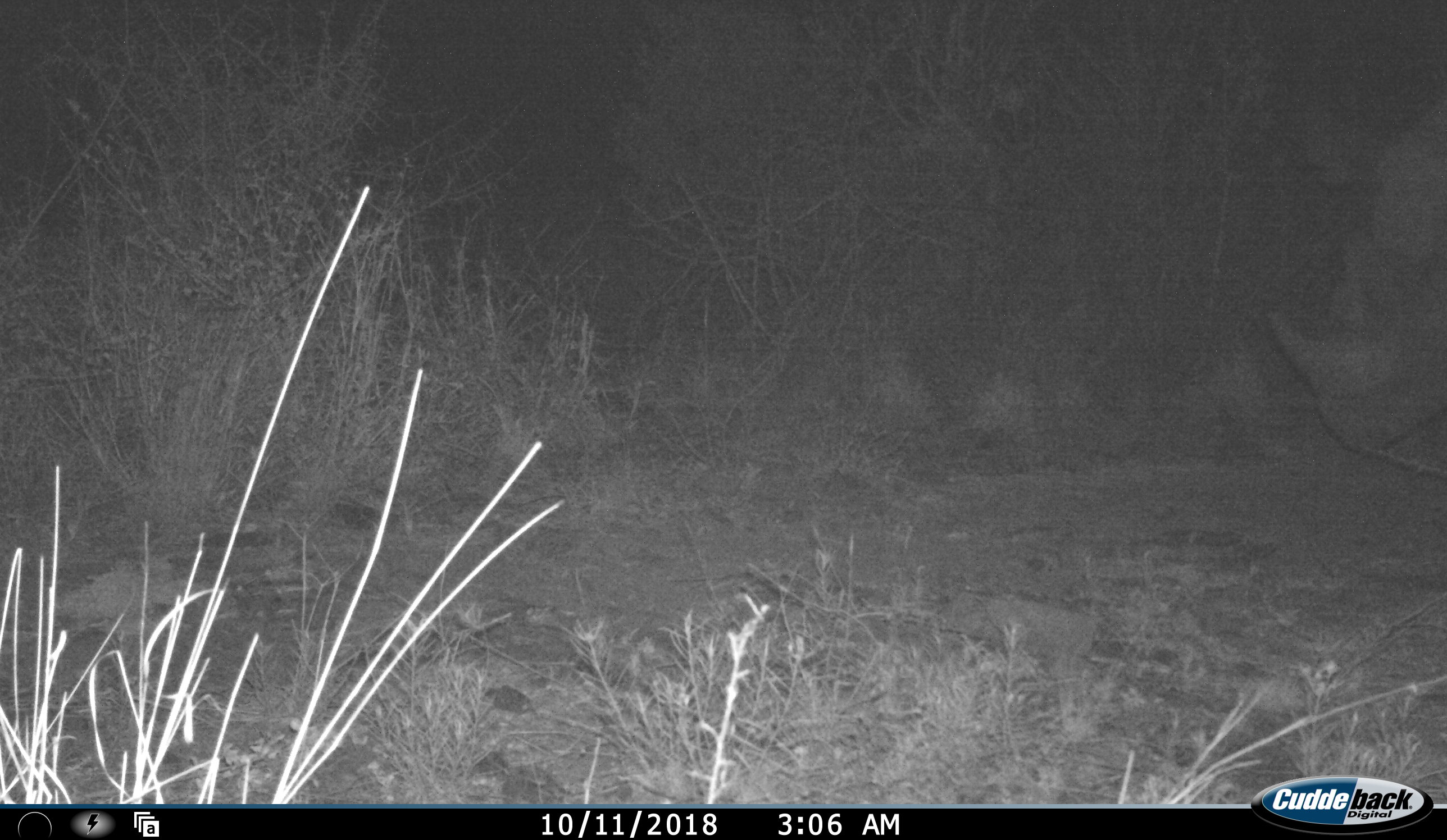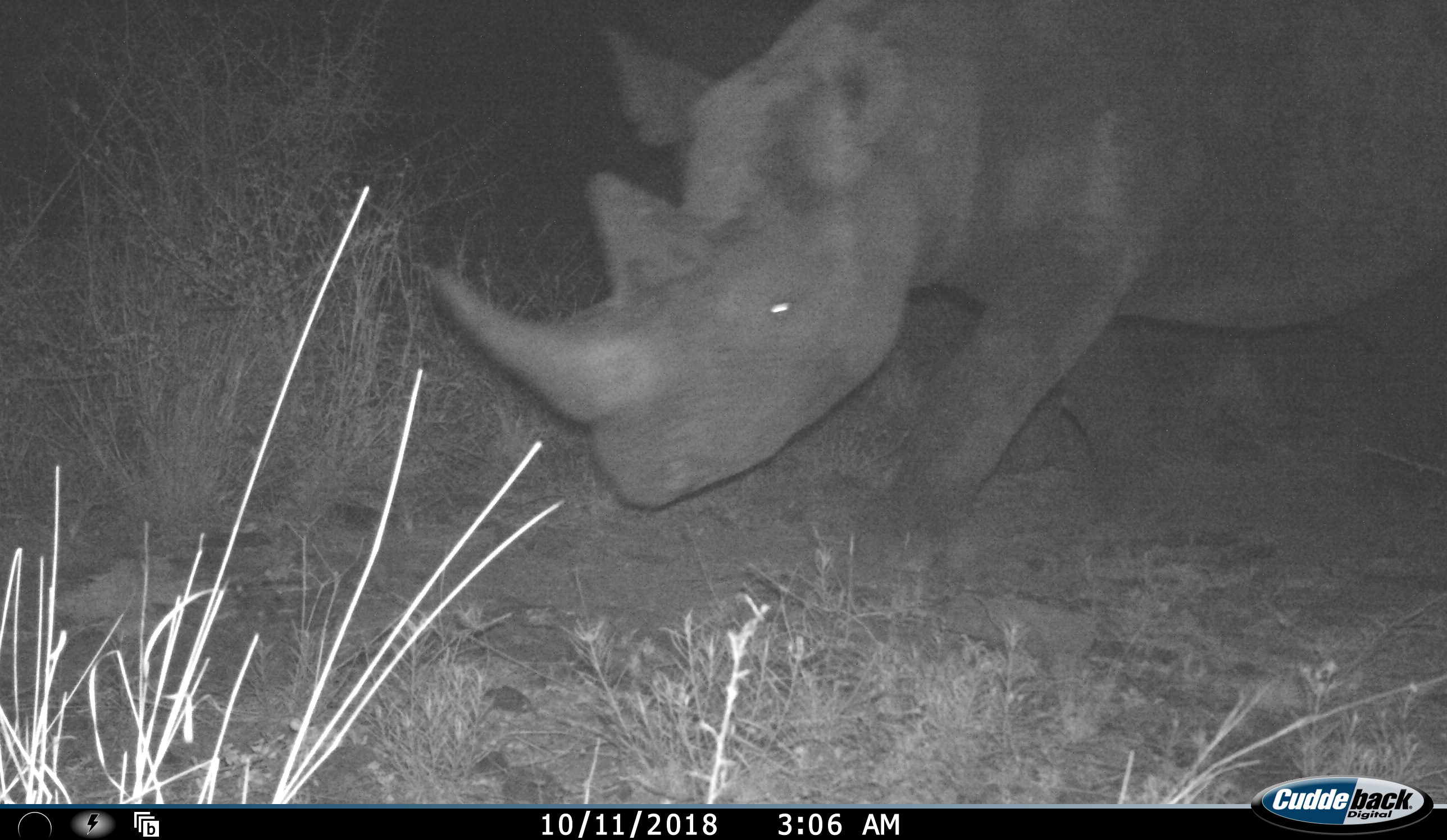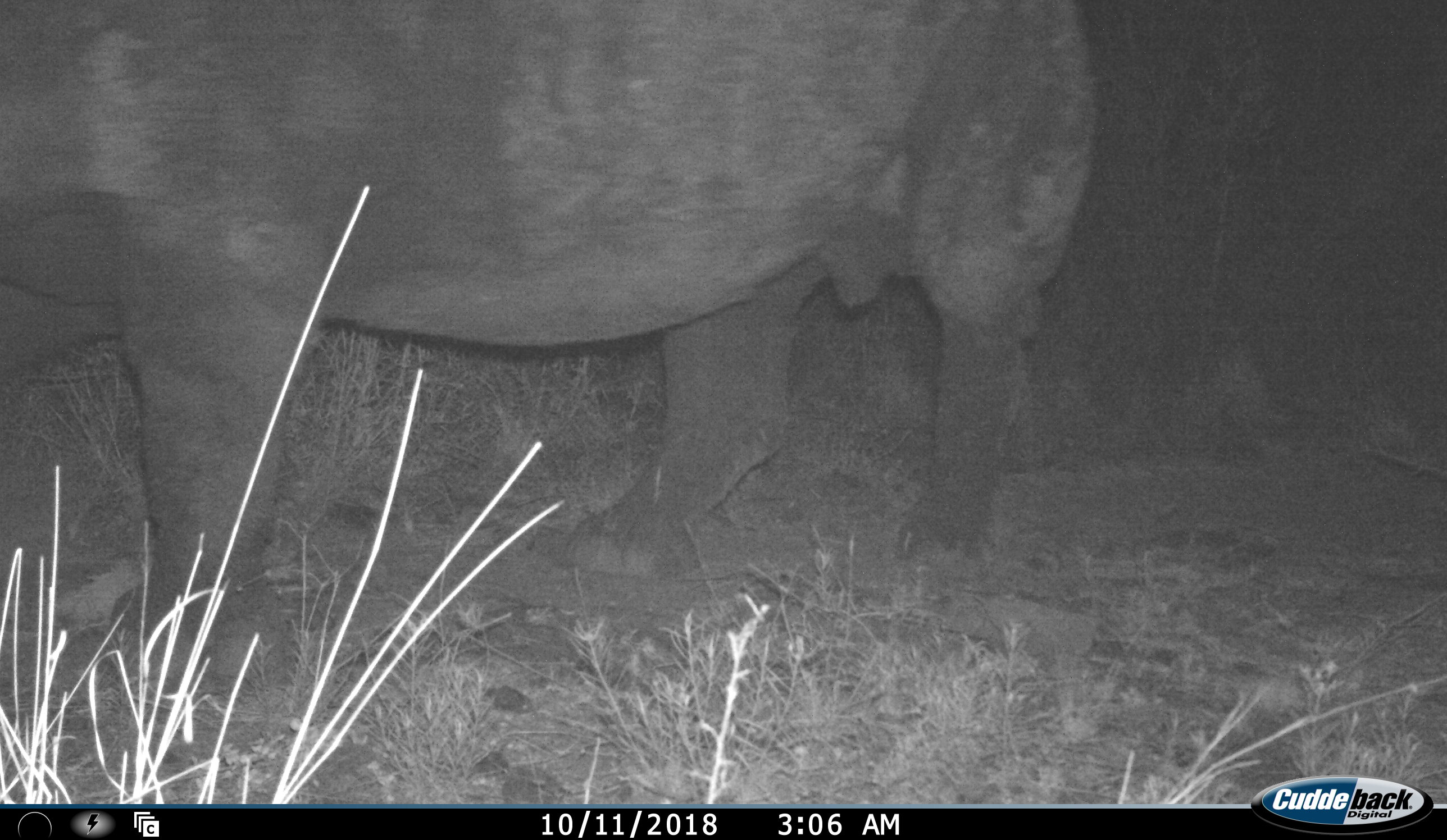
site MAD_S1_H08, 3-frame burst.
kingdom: Animalia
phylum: Chordata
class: Mammalia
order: Perissodactyla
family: Rhinocerotidae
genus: Diceros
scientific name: Diceros bicornis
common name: black rhinoceros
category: rhinocerosblack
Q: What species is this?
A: Rhinocerosblack (black rhinoceros) (Diceros bicornis).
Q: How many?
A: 1.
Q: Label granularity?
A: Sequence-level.